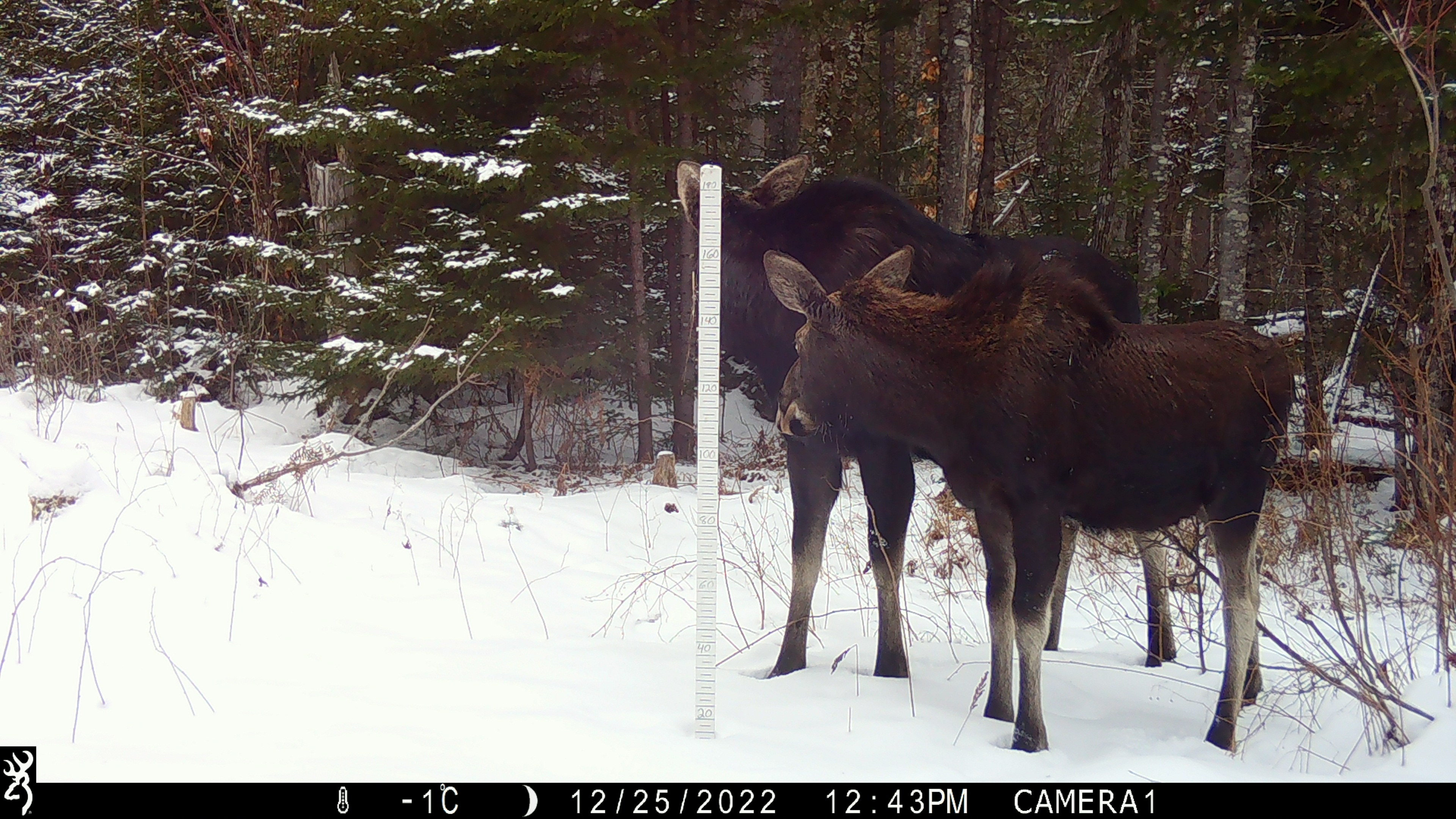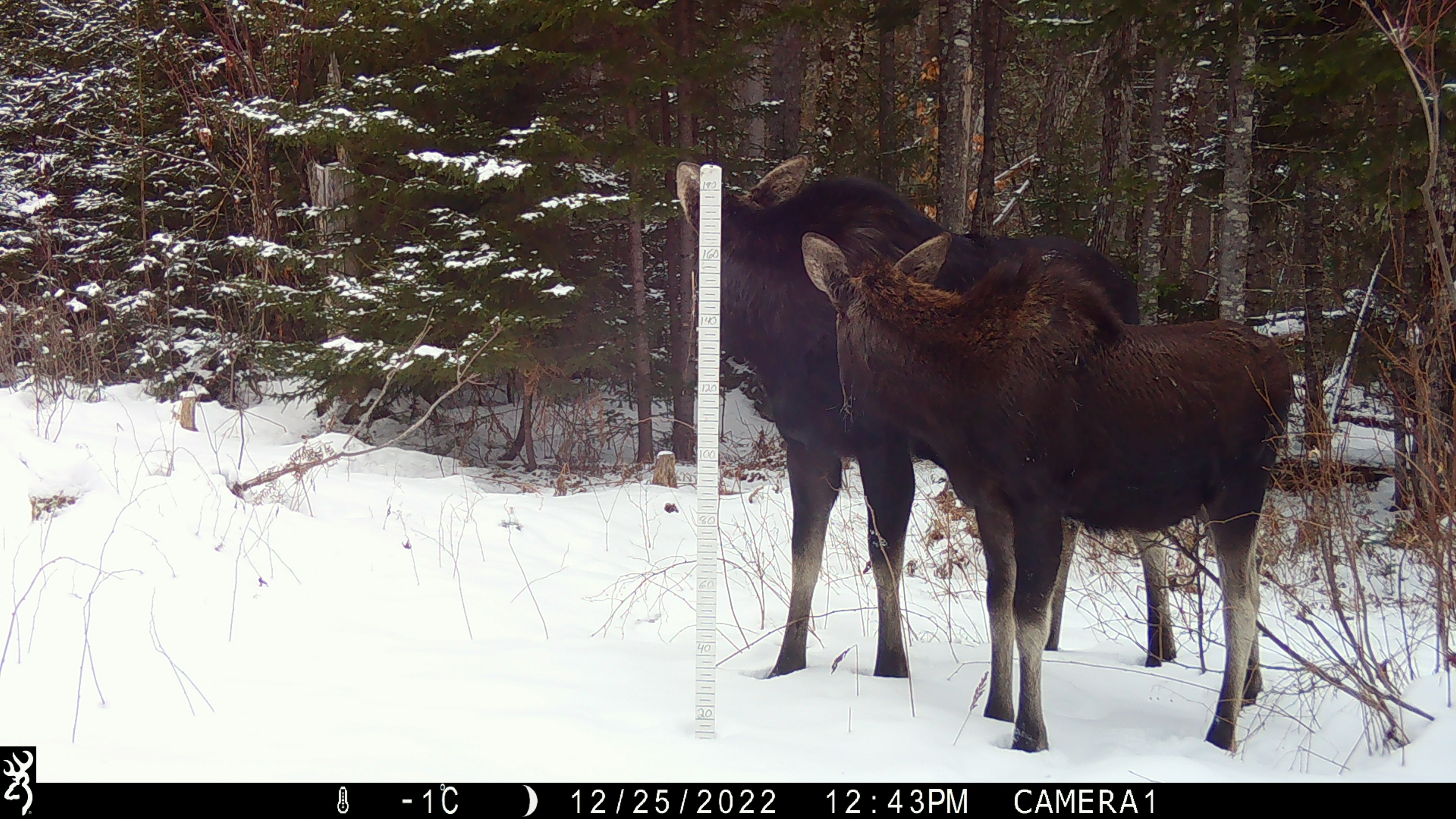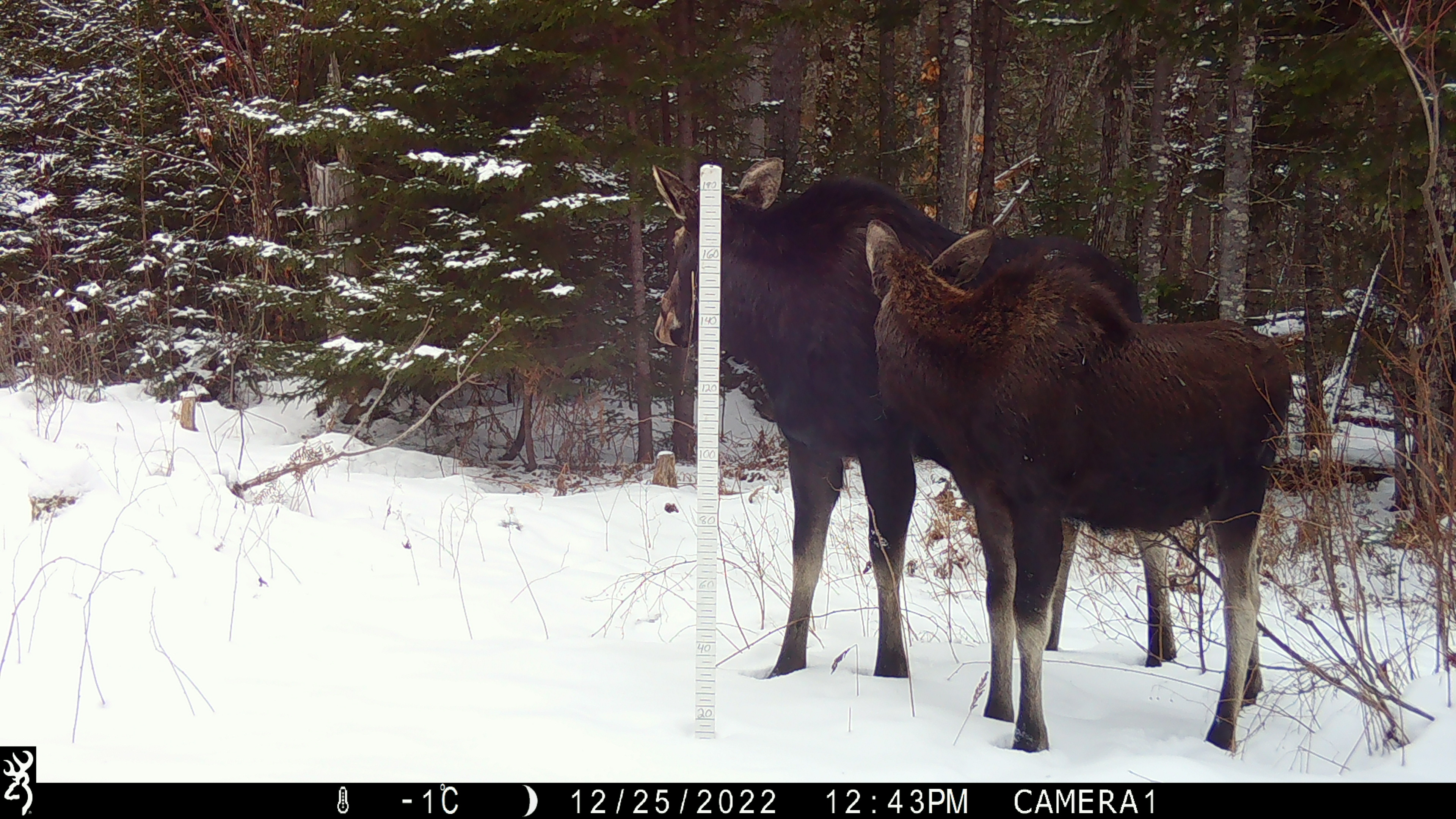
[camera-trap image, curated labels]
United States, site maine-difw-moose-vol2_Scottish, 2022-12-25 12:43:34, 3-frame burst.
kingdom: Animalia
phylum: Chordata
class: Mammalia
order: Artiodactyla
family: Cervidae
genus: Alces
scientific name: Alces alces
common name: moose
Moose (Alces alces).